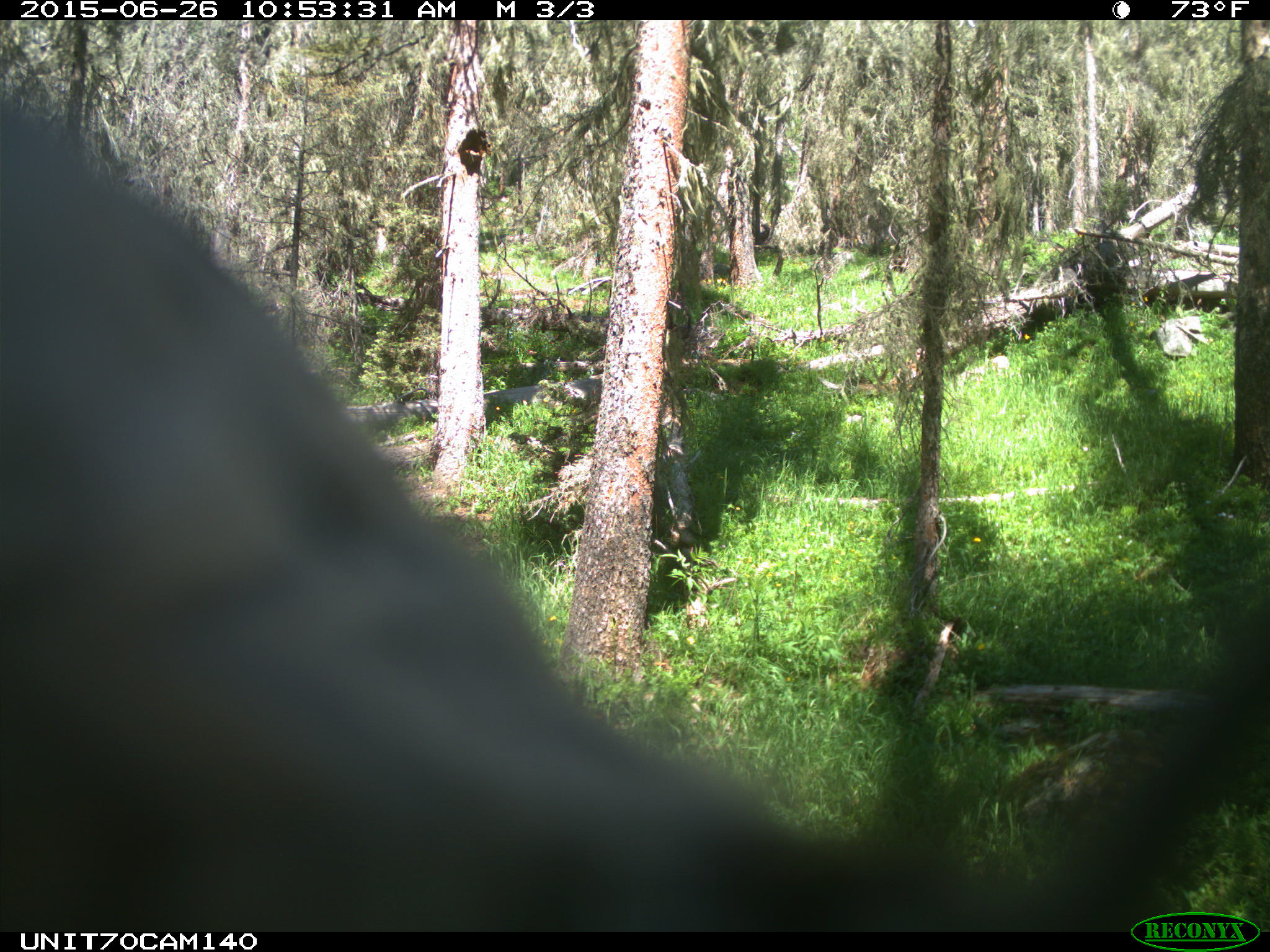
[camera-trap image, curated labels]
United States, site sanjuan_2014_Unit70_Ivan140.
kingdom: Animalia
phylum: Chordata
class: Aves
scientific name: Aves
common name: birds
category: unidentified bird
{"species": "unidentified bird (birds) (Aves)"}